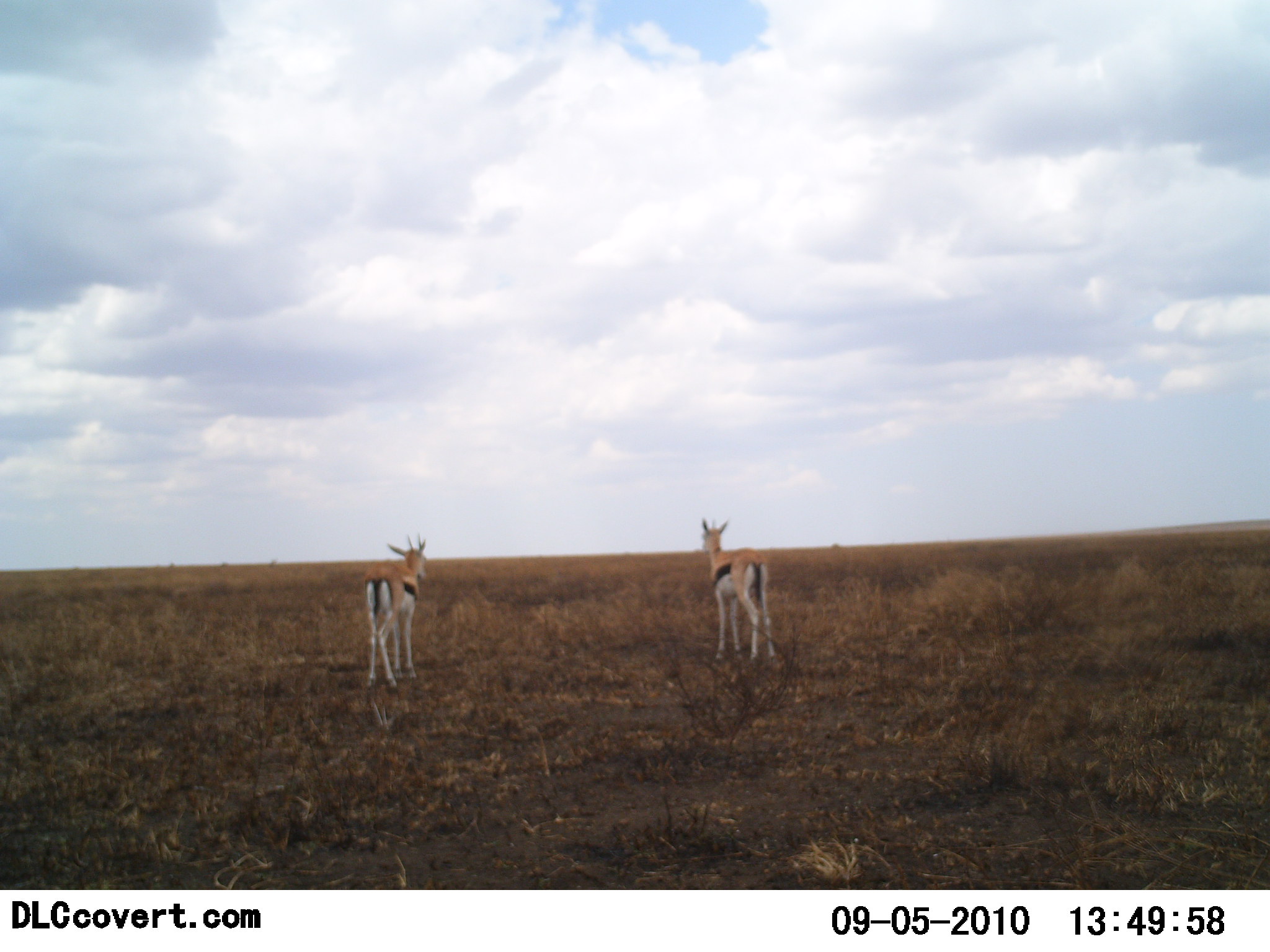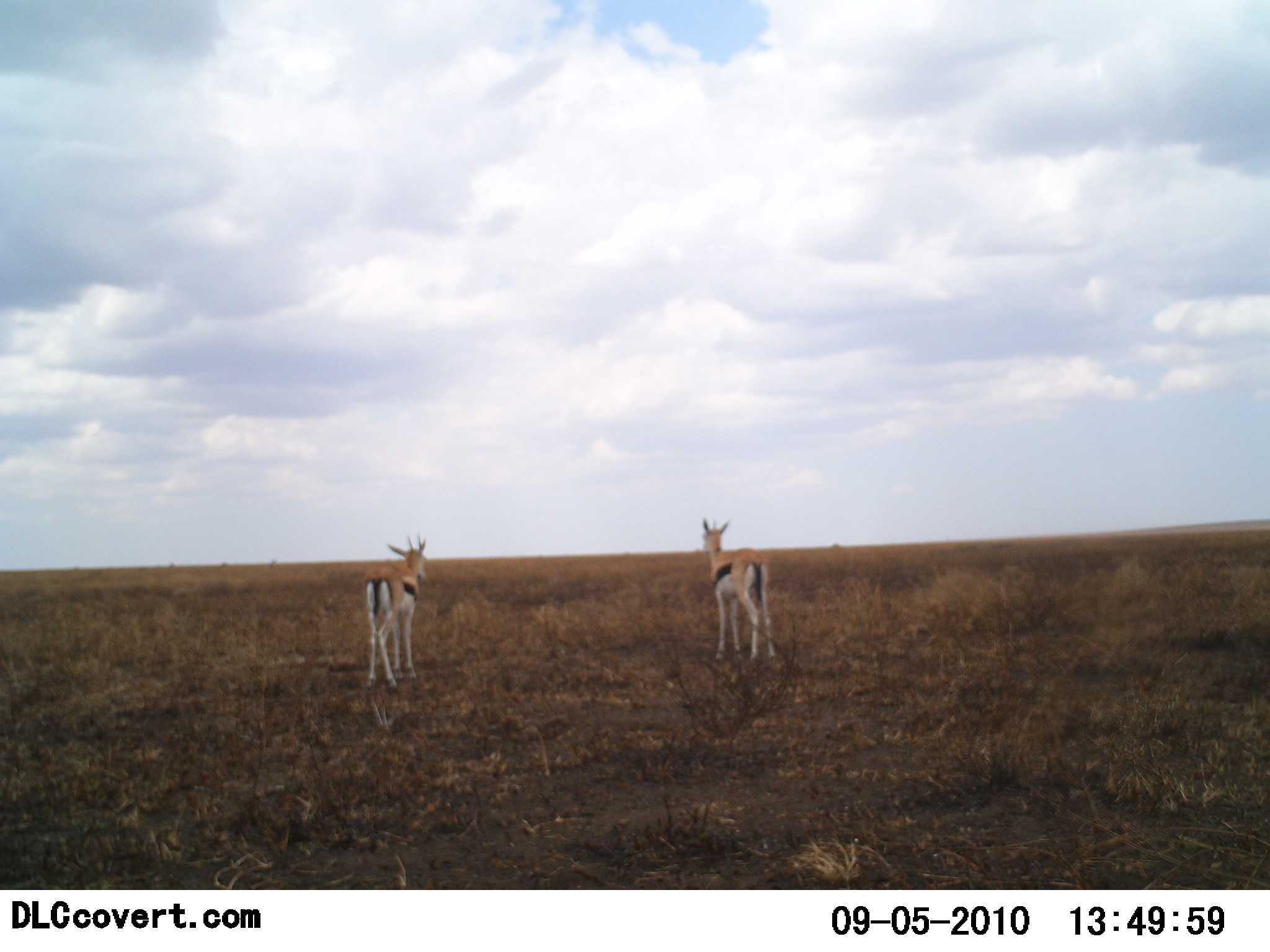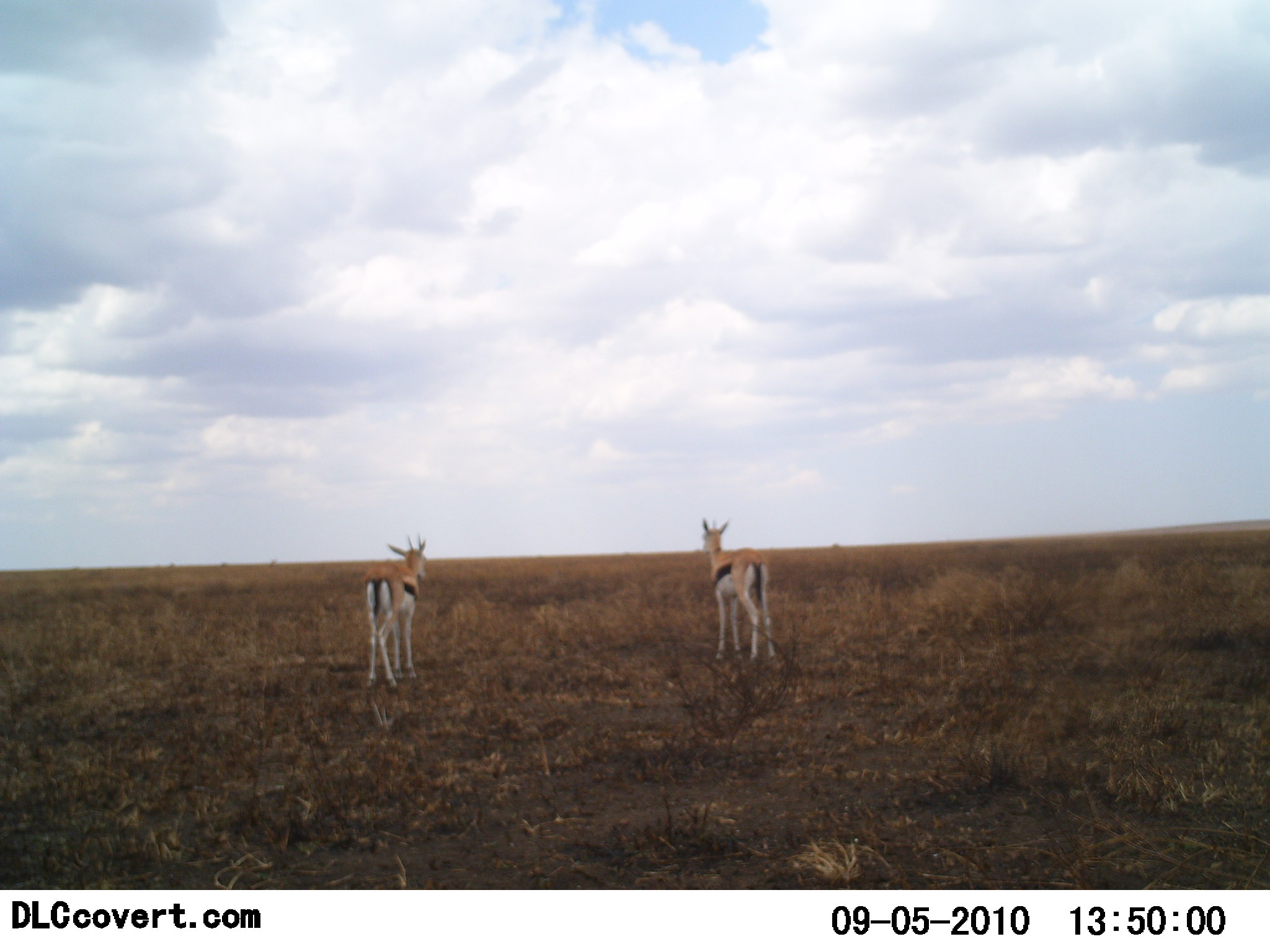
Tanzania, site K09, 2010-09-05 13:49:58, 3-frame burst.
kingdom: Animalia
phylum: Chordata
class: Mammalia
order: Artiodactyla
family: Bovidae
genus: Eudorcas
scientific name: Eudorcas thomsonii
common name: thomson's gazelle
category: gazellethomsons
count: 2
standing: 100%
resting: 0%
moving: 0%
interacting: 0%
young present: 0%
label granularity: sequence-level